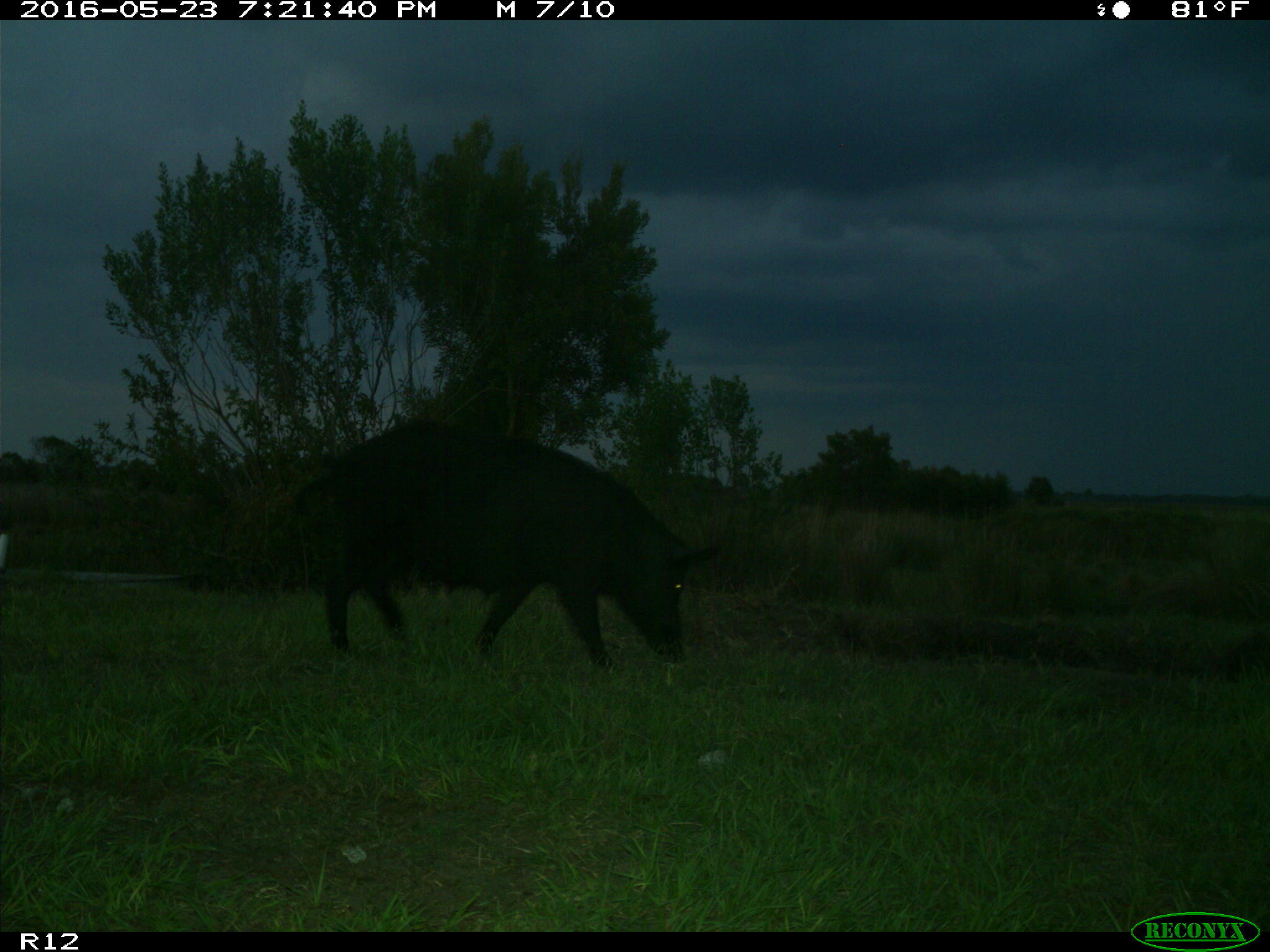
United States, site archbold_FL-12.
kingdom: Animalia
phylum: Chordata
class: Mammalia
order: Artiodactyla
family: Suidae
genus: Sus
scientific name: Sus scrofa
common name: wild boar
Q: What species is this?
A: Sus scrofa (wild boar).